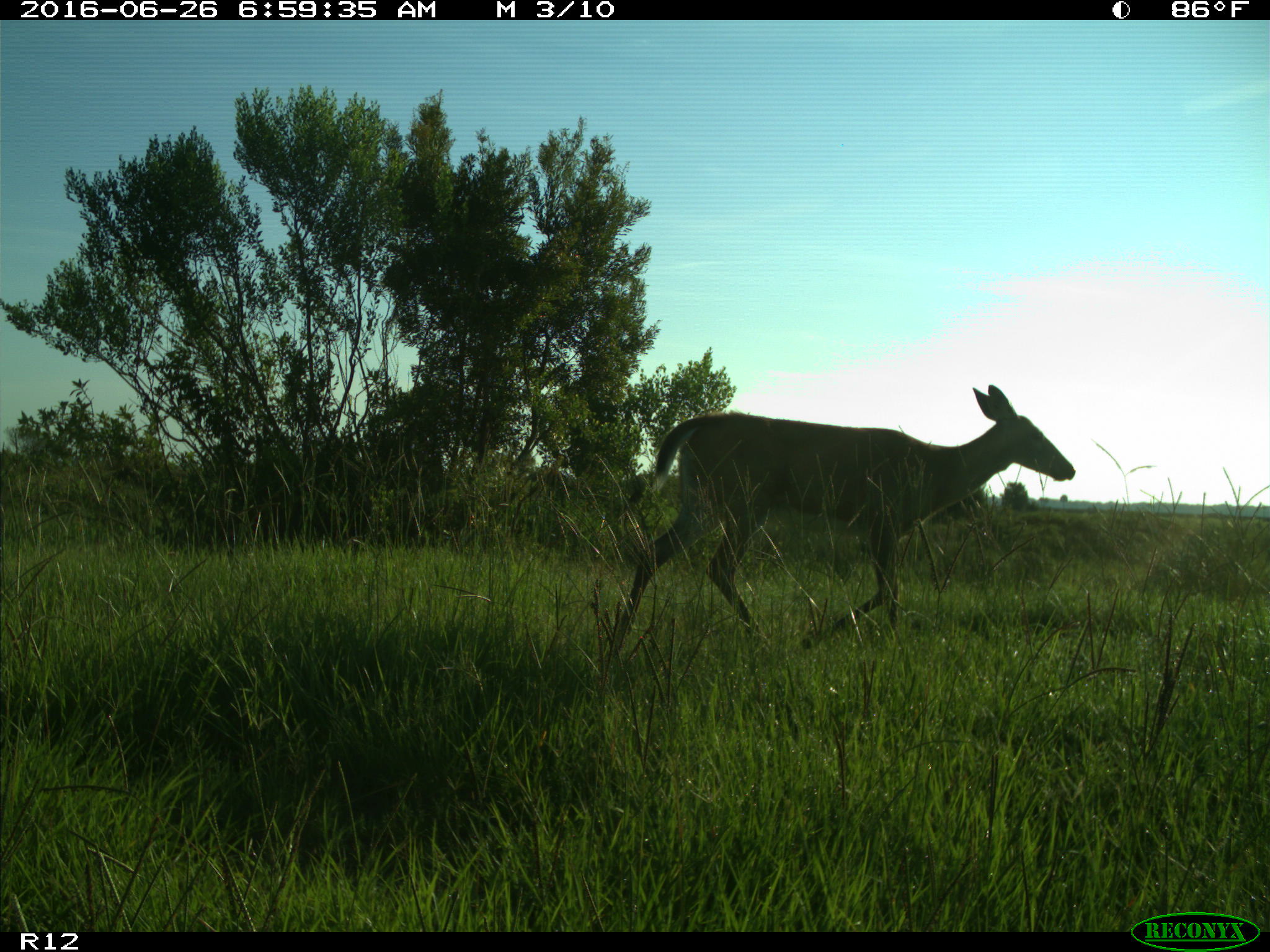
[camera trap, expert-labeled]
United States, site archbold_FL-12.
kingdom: Animalia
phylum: Chordata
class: Mammalia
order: Artiodactyla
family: Cervidae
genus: Odocoileus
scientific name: Odocoileus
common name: deer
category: unidentified deer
Unidentified deer (deer) (Odocoileus).